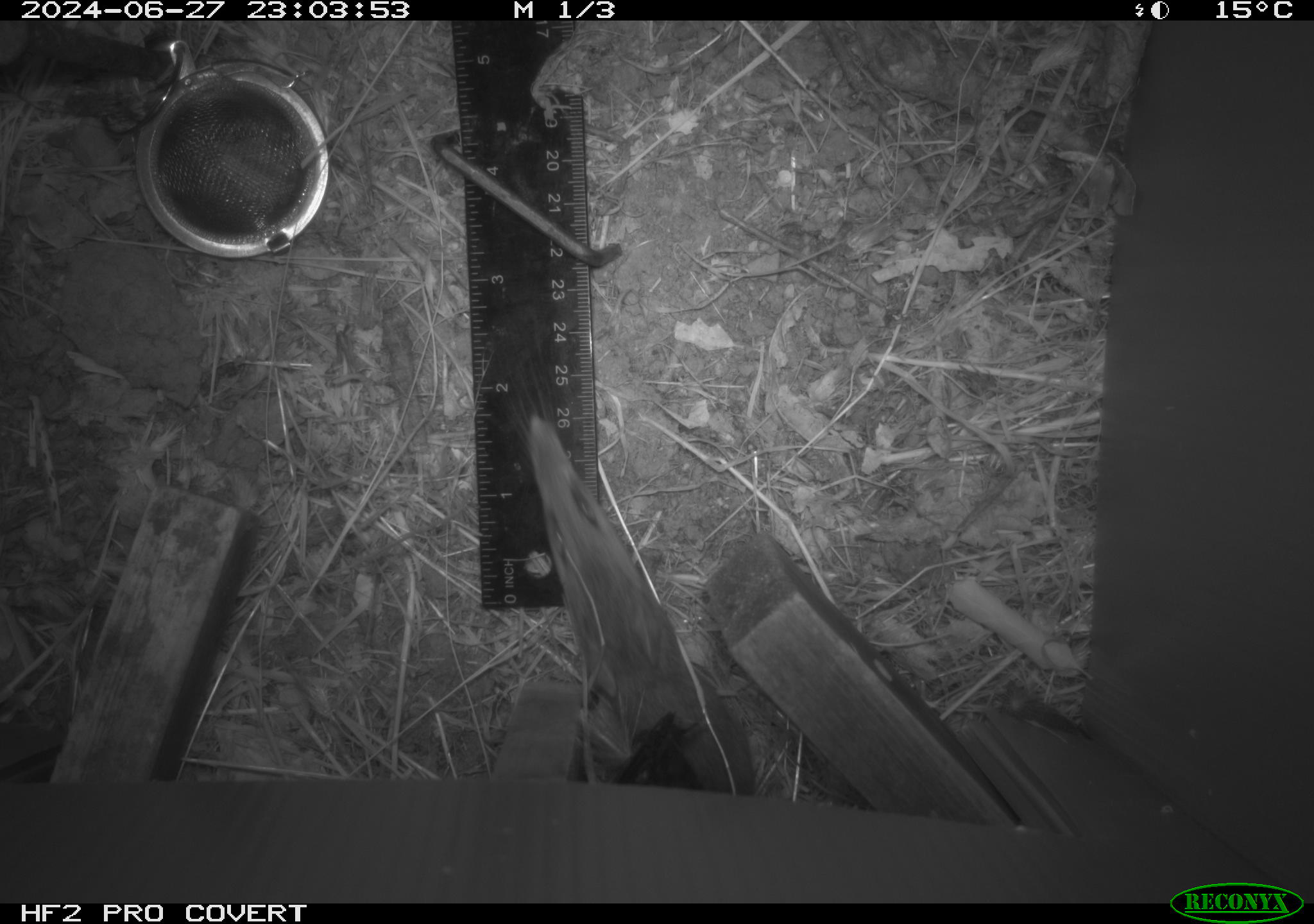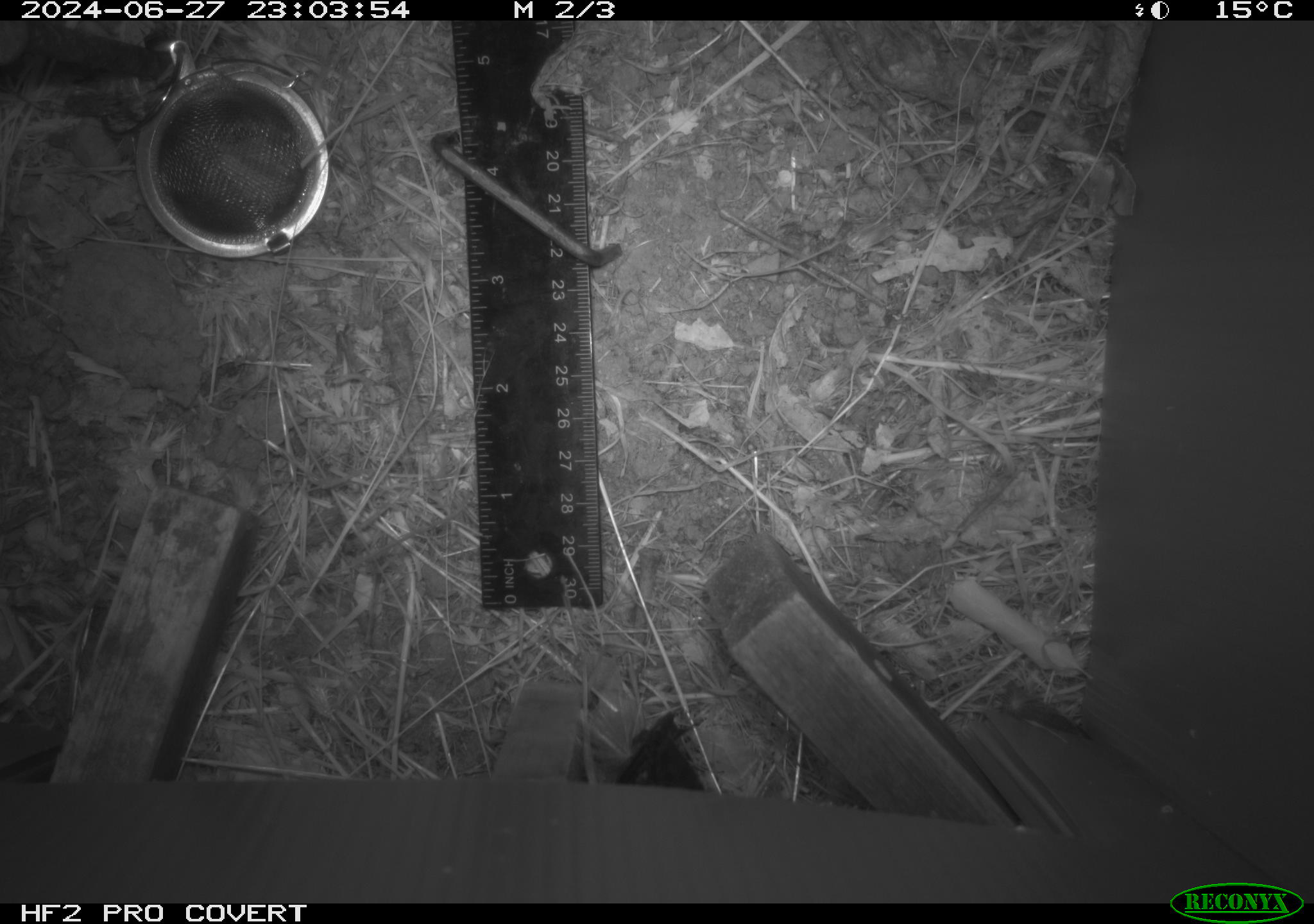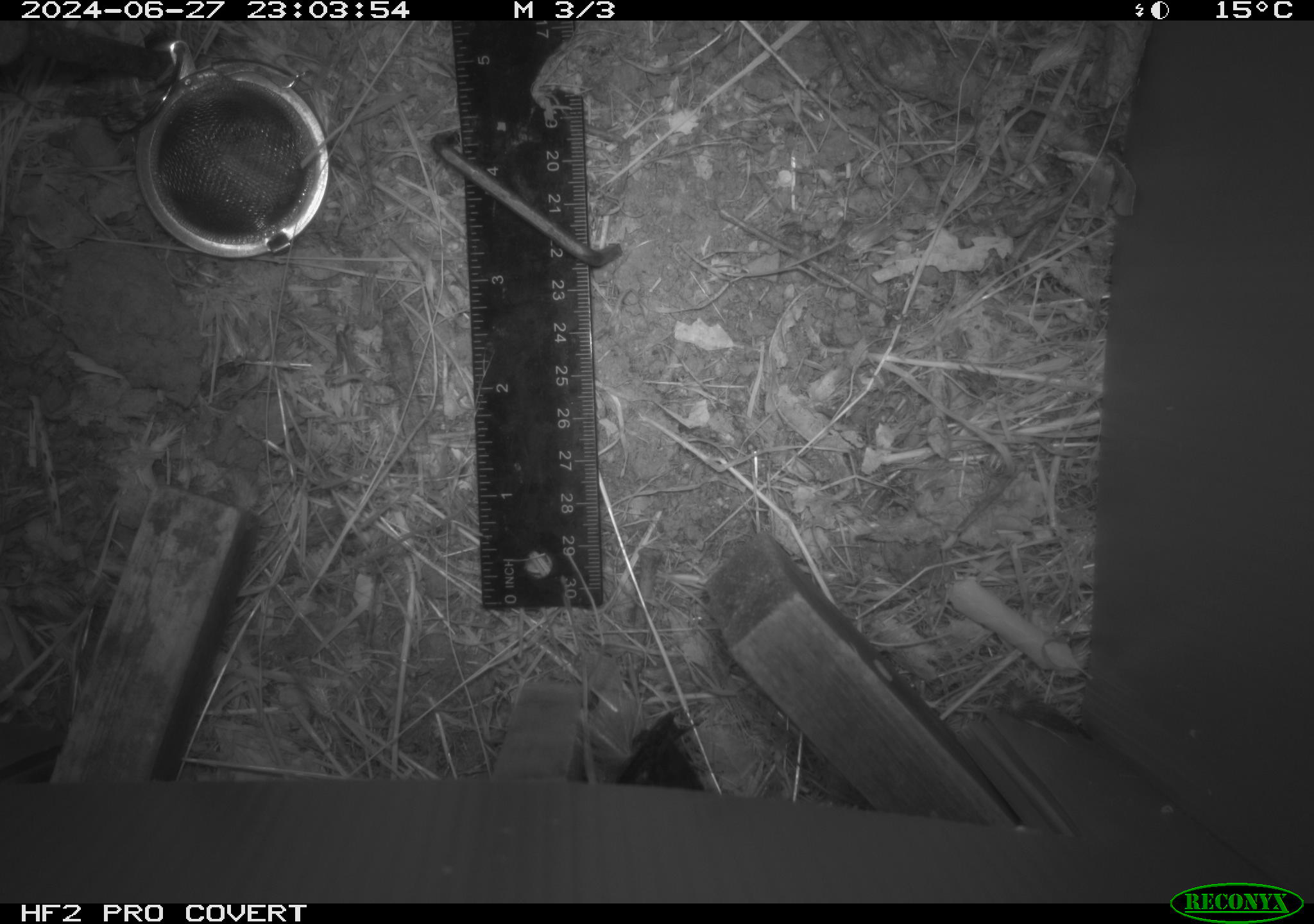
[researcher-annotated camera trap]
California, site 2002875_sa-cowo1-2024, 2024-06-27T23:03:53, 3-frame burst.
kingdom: Animalia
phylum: Chordata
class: Mammalia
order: Rodentia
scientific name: Rodentia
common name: rodent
Rodent (Rodentia).